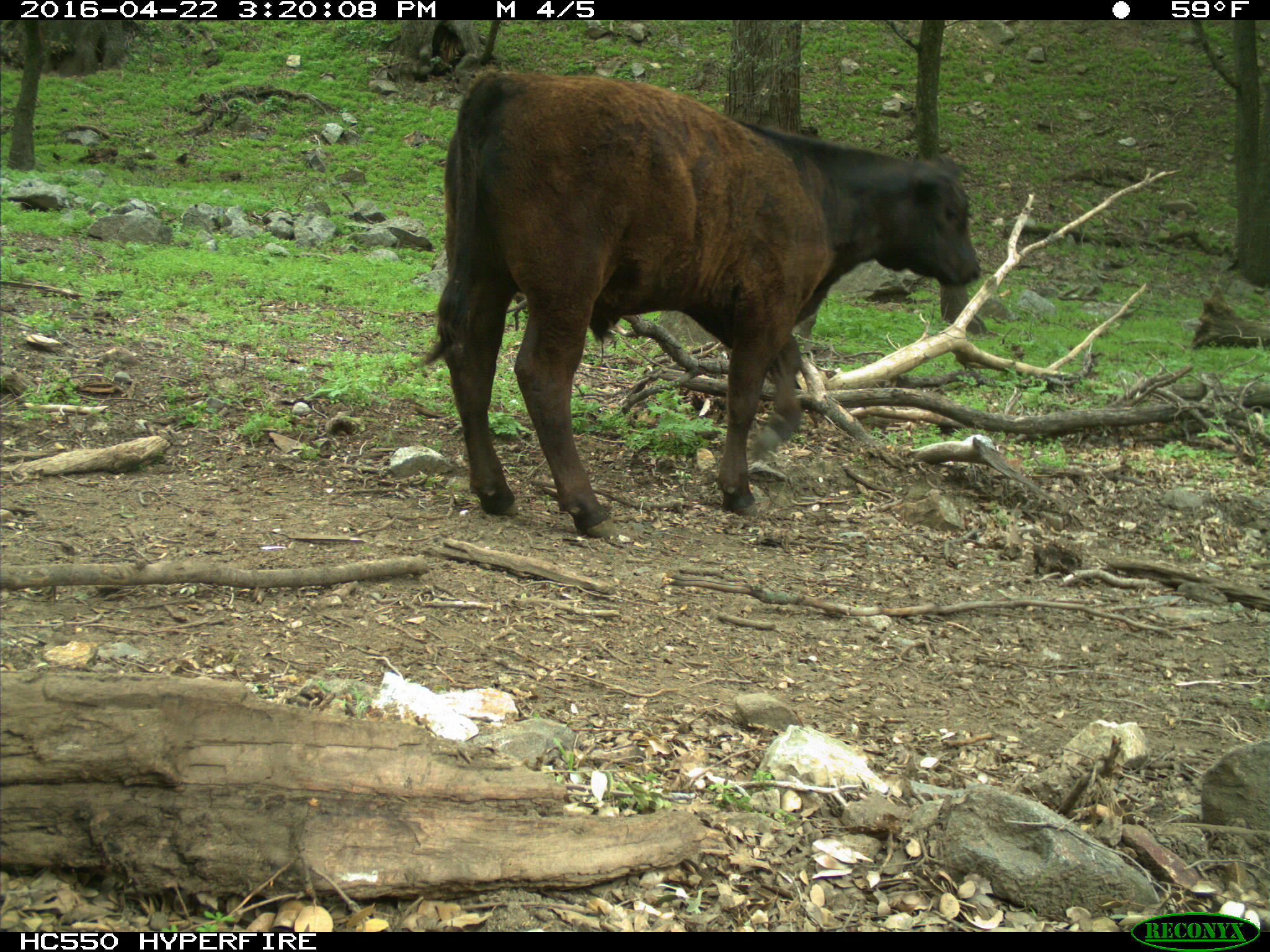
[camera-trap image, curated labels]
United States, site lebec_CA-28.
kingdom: Animalia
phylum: Chordata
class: Mammalia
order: Artiodactyla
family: Bovidae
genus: Bos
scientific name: Bos taurus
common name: domestic cow